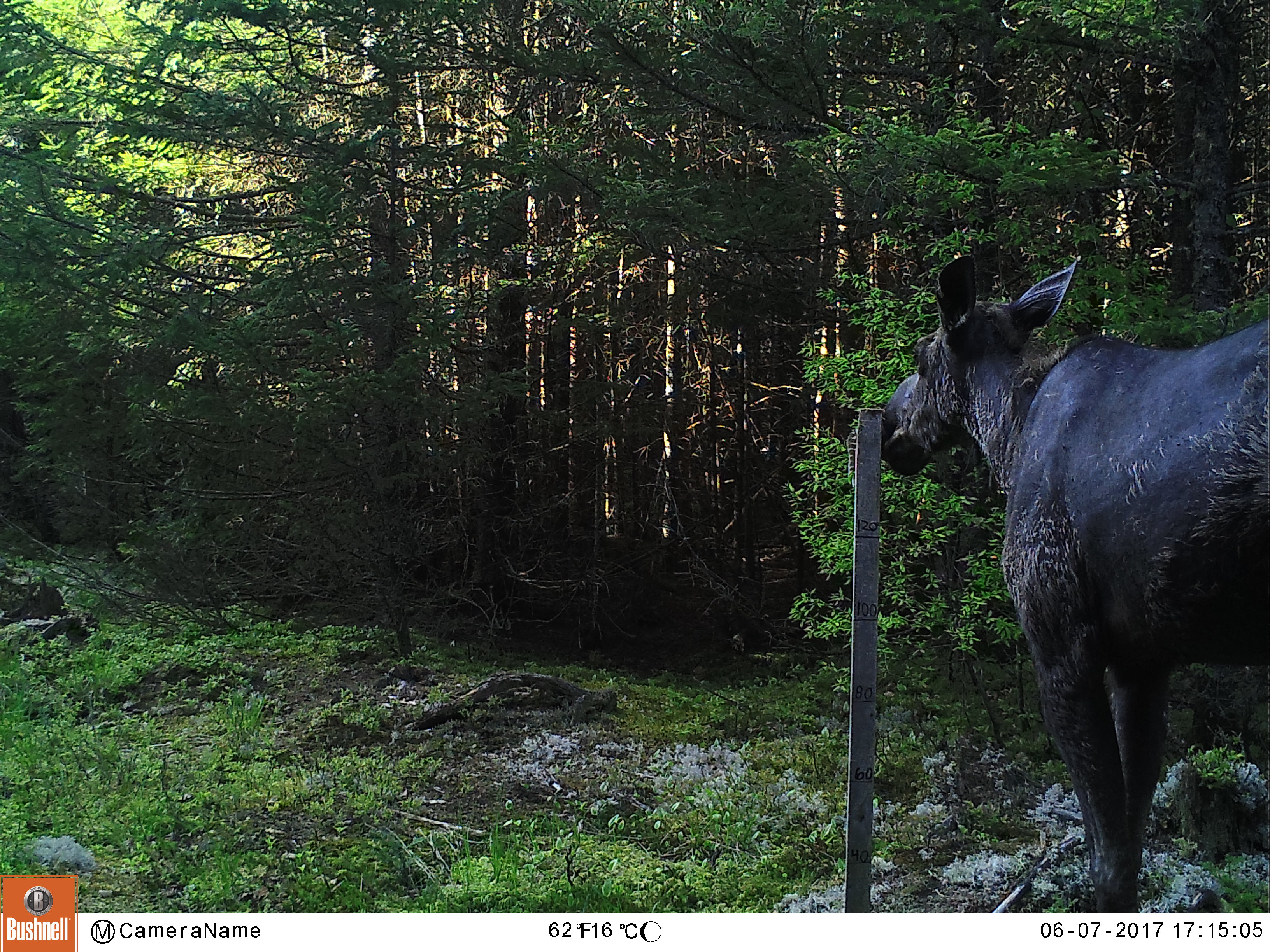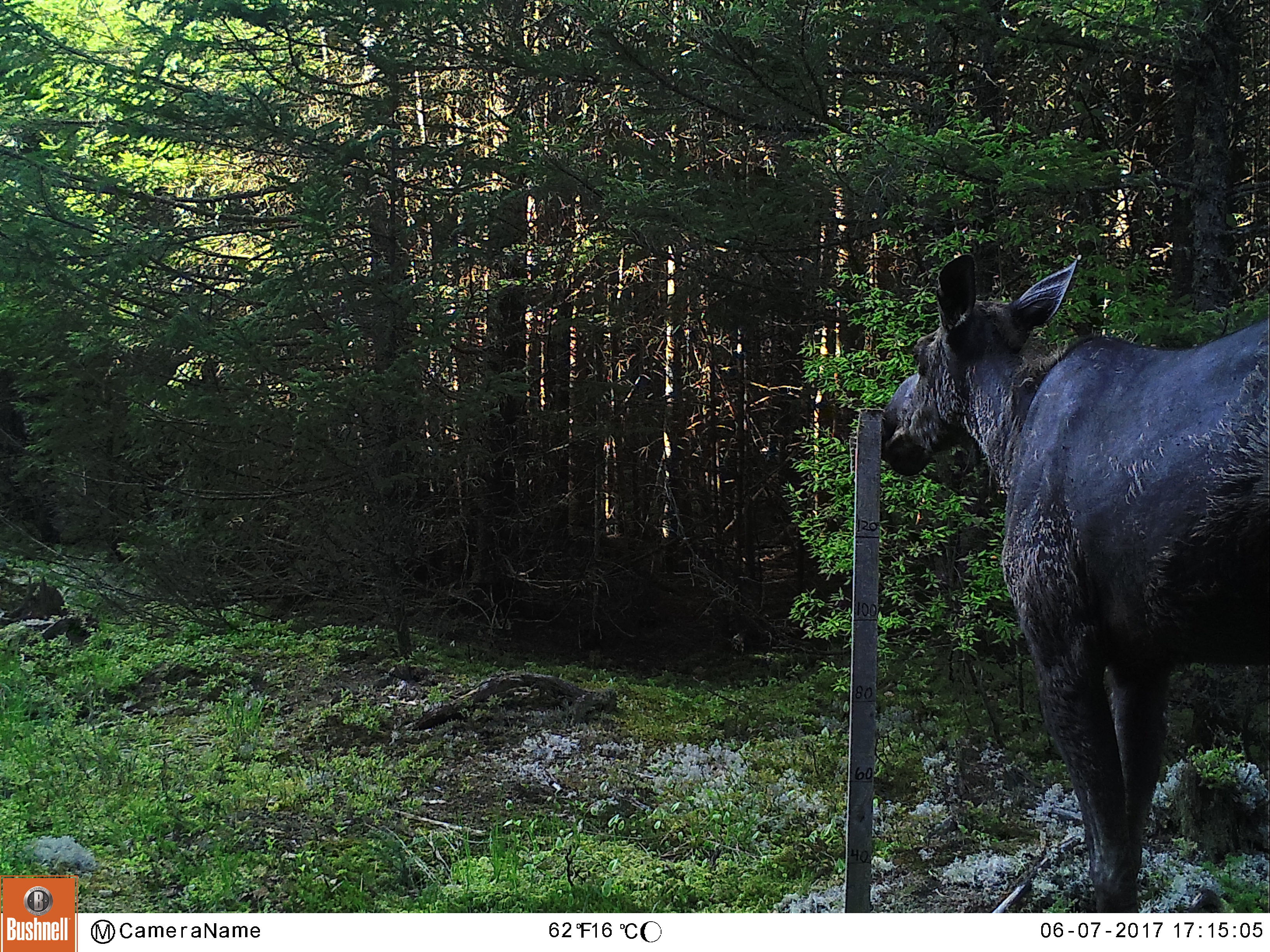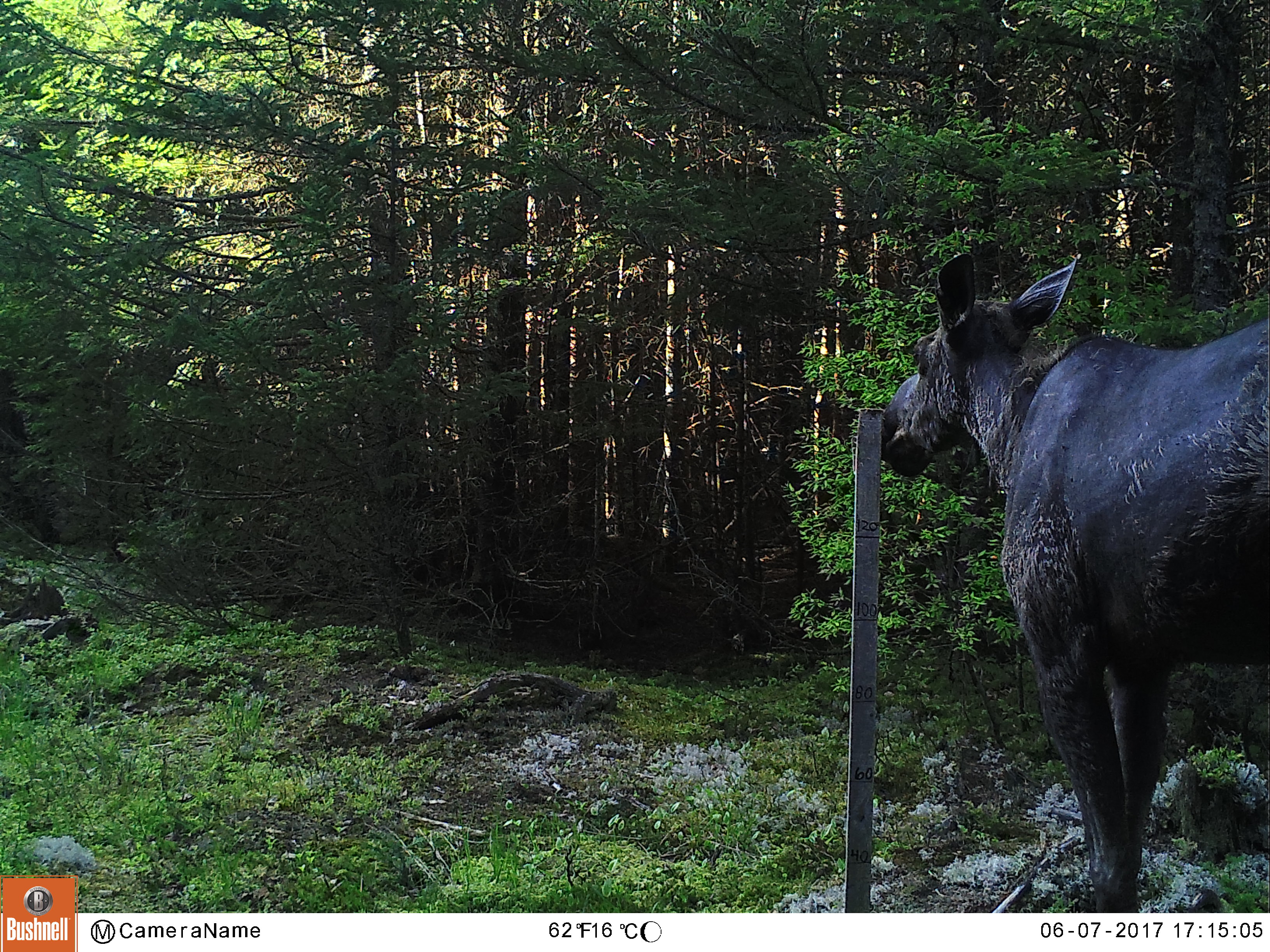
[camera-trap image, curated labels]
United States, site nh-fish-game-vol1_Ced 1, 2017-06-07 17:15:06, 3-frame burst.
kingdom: Animalia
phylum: Chordata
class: Mammalia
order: Artiodactyla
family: Cervidae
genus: Alces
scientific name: Alces alces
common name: moose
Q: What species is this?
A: Moose (Alces alces).